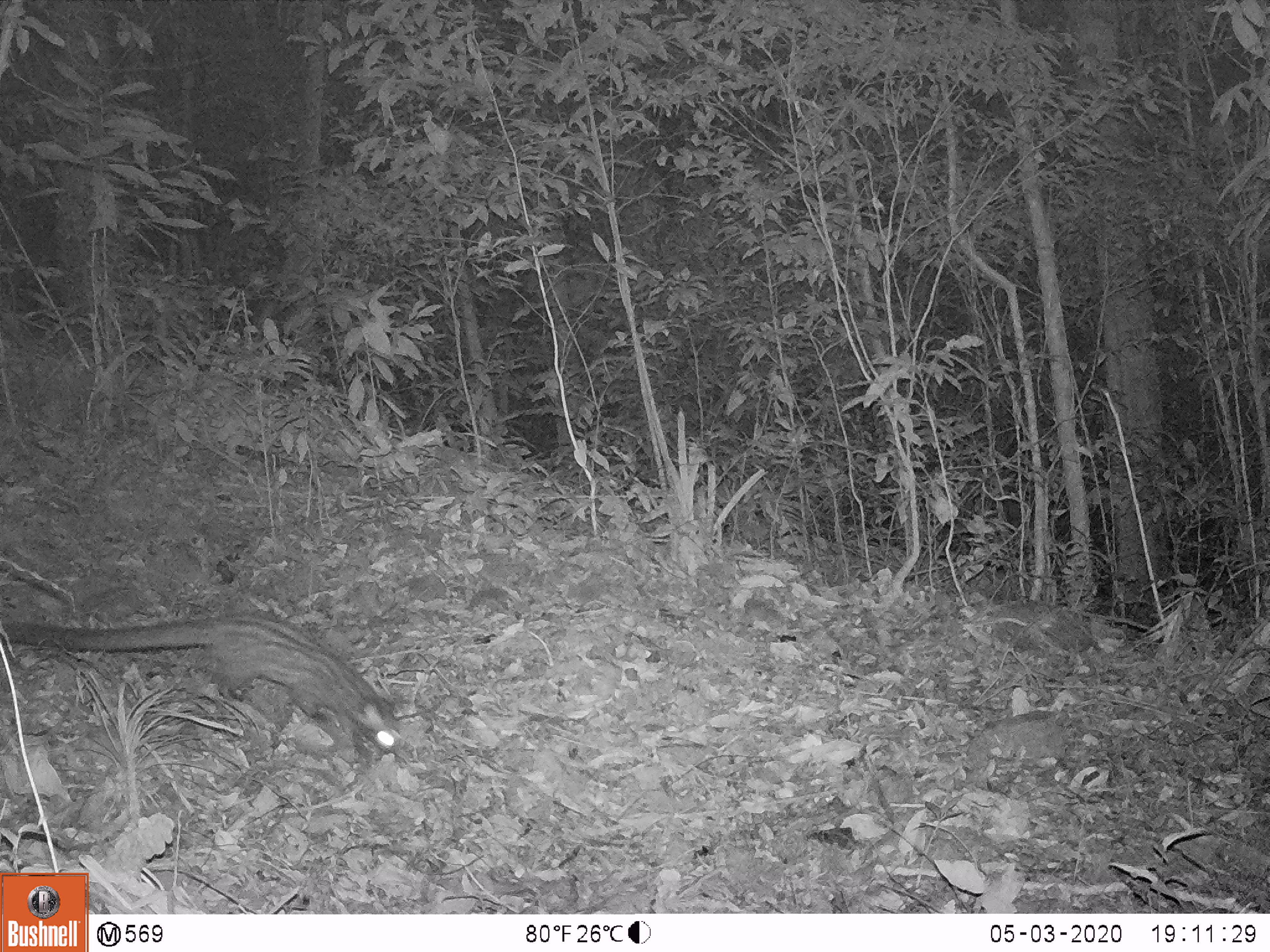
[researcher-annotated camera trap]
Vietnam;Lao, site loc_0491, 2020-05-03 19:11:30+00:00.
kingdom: Animalia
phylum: Chordata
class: Mammalia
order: Carnivora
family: Viverridae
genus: Paradoxurus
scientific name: Paradoxurus hermaphroditus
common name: common palm civet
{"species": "common palm civet (Paradoxurus hermaphroditus)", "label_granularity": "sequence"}